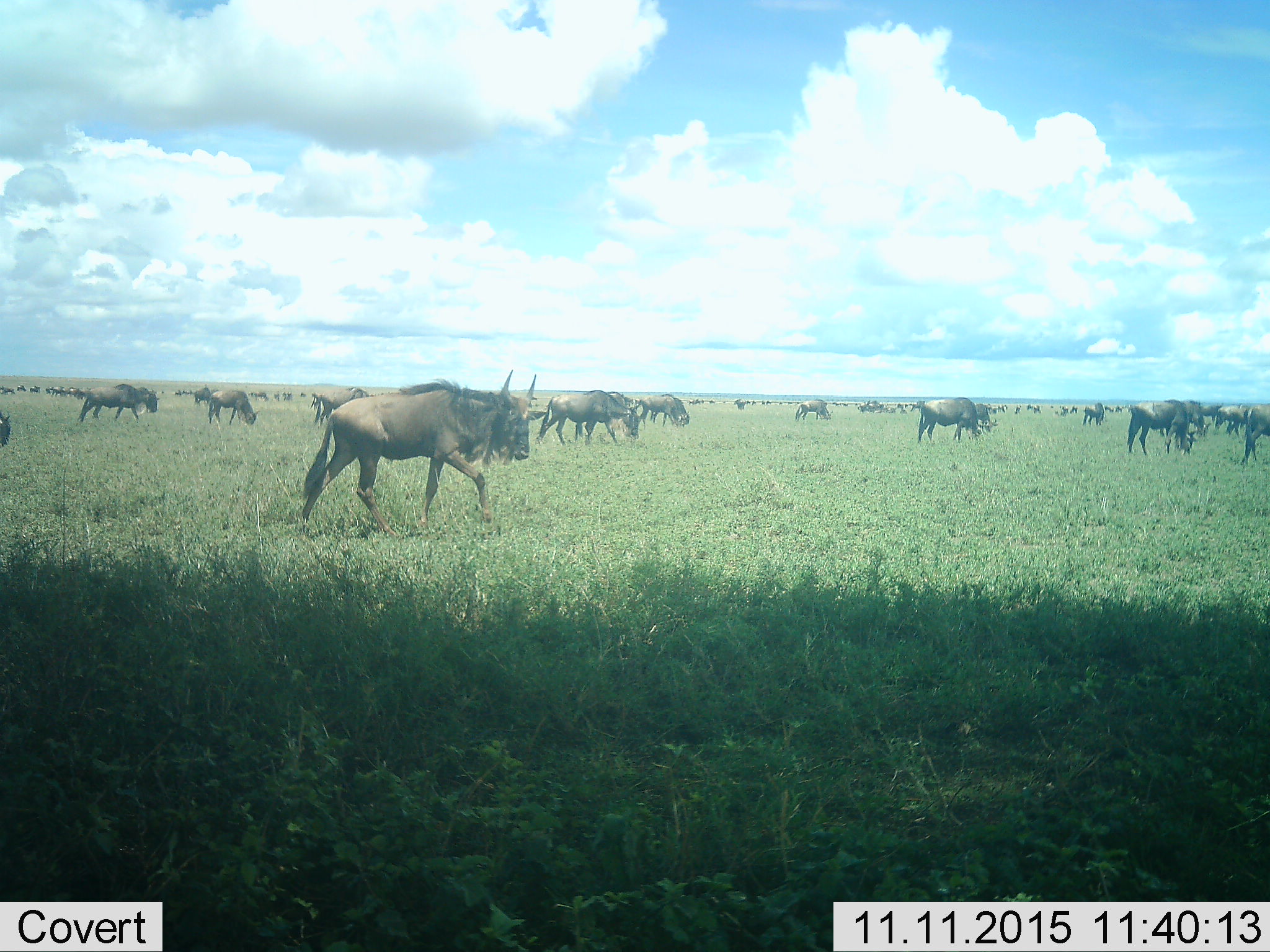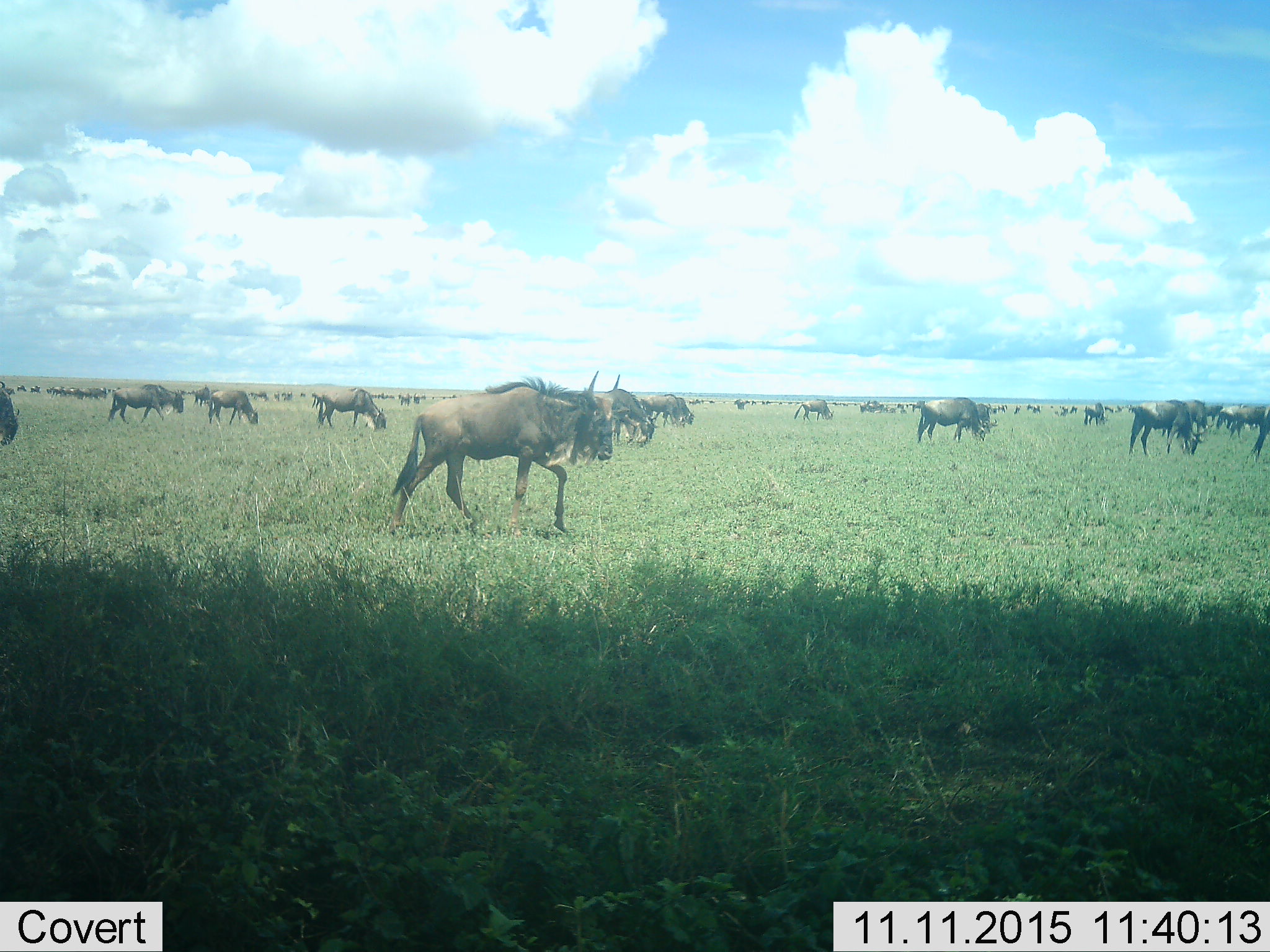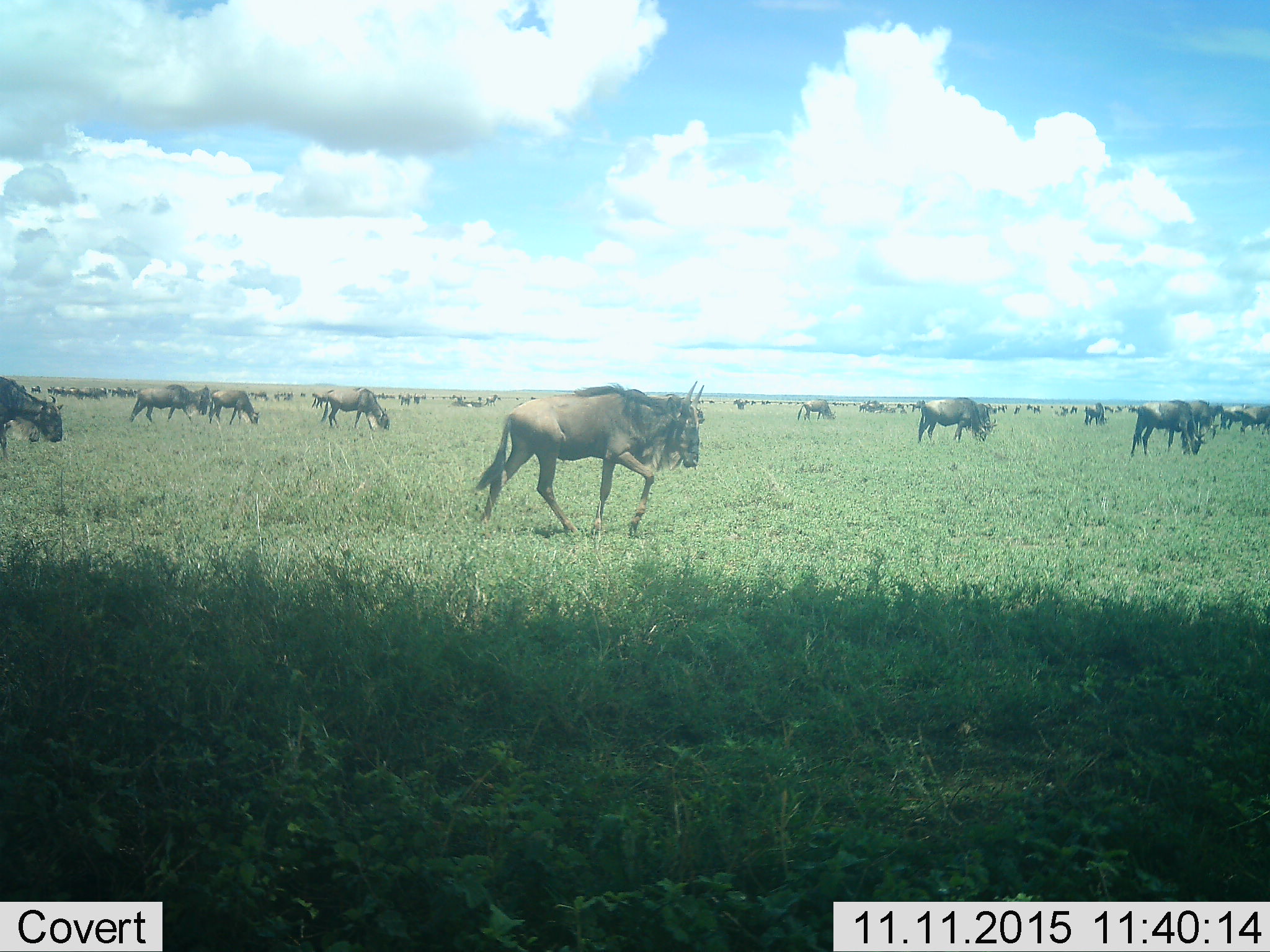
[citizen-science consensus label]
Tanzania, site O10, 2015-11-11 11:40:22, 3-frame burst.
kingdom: Animalia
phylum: Chordata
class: Mammalia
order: Artiodactyla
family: Bovidae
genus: Connochaetes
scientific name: Connochaetes taurinus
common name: blue wildebeest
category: wildebeest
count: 51+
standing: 25%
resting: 12%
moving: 75%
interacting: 0%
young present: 25%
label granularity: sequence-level